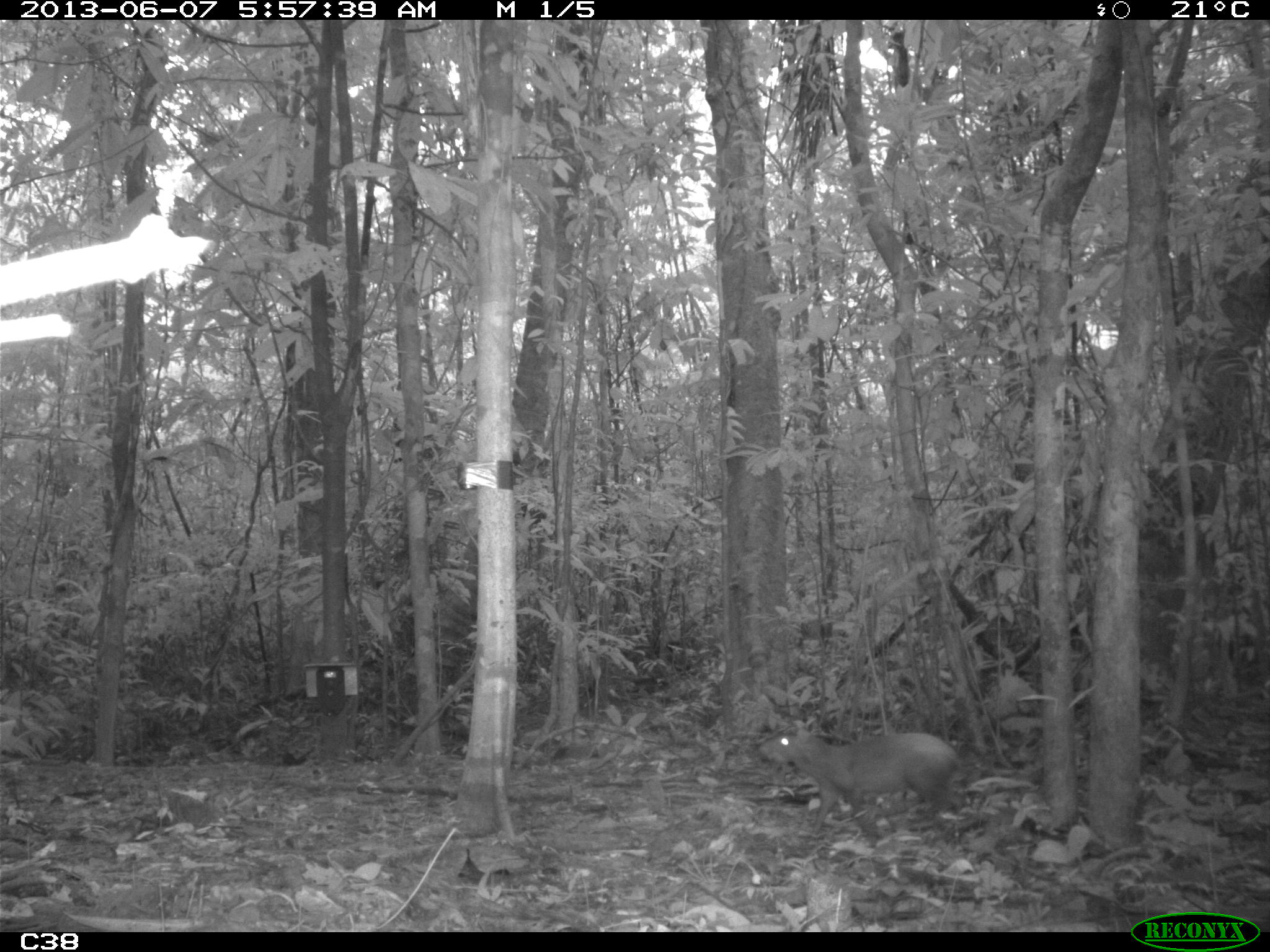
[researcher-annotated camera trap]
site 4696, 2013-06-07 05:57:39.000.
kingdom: Animalia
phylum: Chordata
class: Mammalia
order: Rodentia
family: Dasyproctidae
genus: Dasyprocta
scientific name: Dasyprocta leporina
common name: red-rumped agouti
Dasyprocta leporina (red-rumped agouti), count 1, age adult.